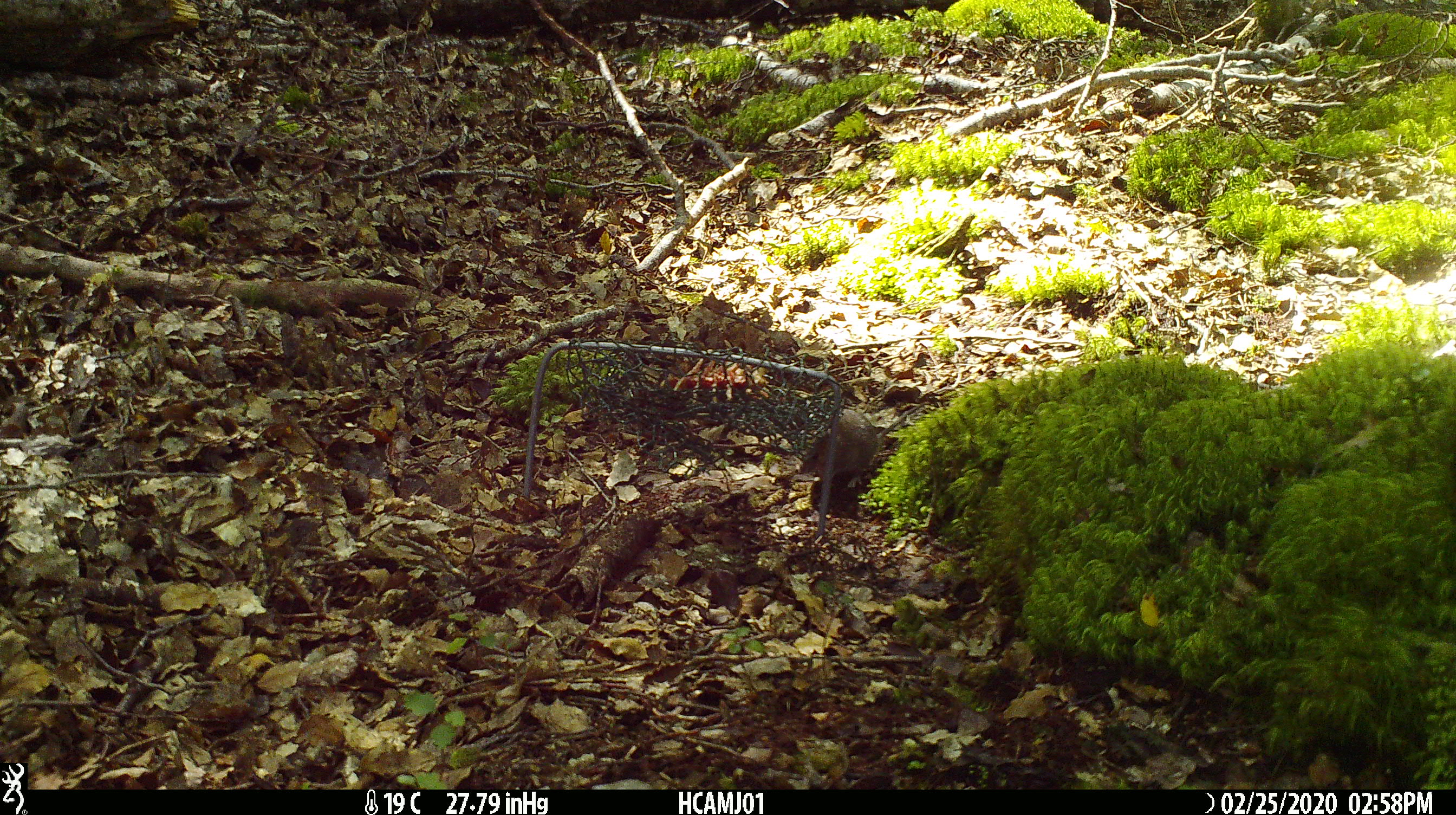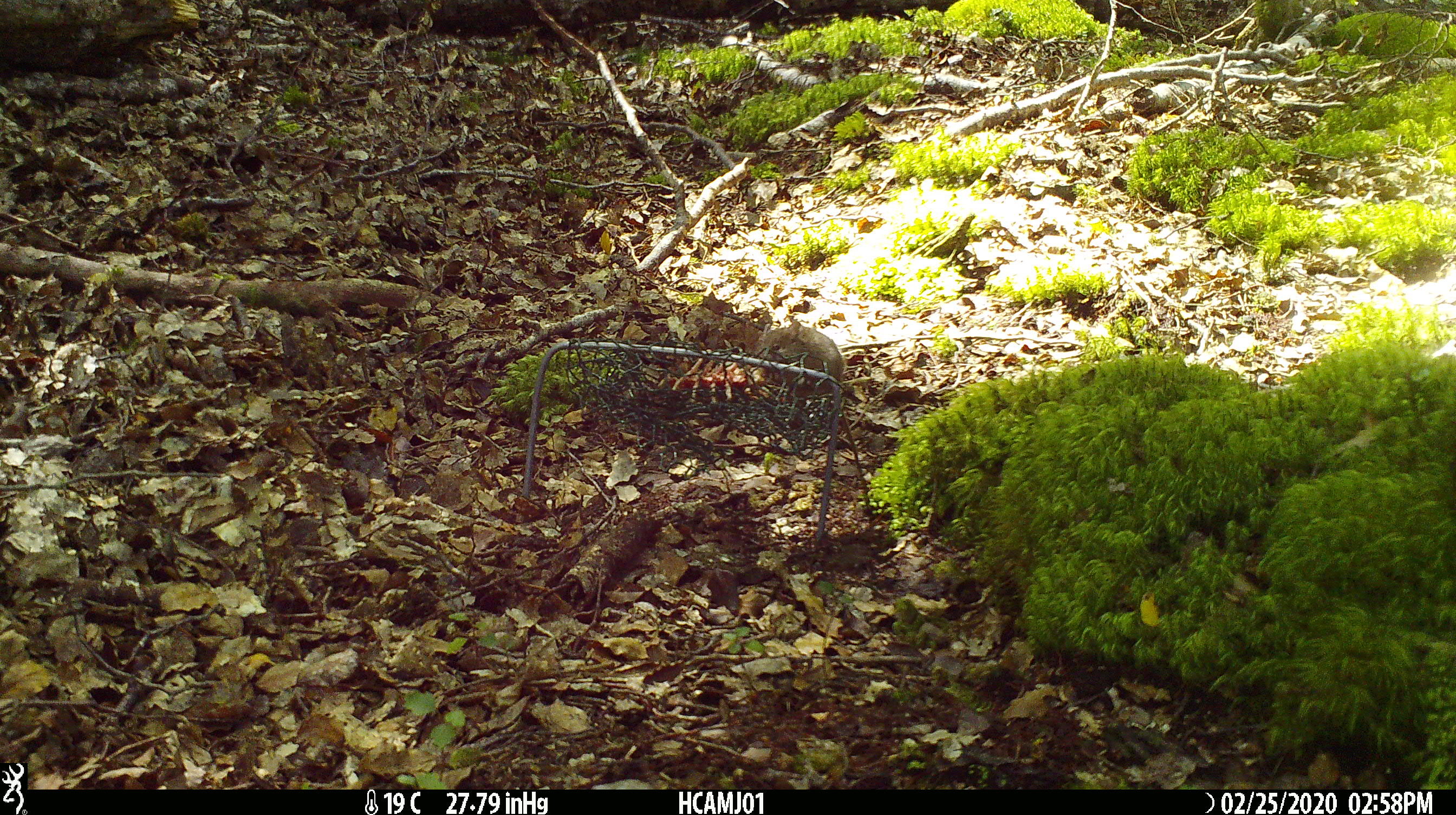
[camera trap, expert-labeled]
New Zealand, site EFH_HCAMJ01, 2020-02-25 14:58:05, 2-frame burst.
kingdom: Animalia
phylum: Chordata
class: Mammalia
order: Rodentia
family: Muridae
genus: Mus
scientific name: Mus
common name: mouse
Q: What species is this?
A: Mouse (Mus).